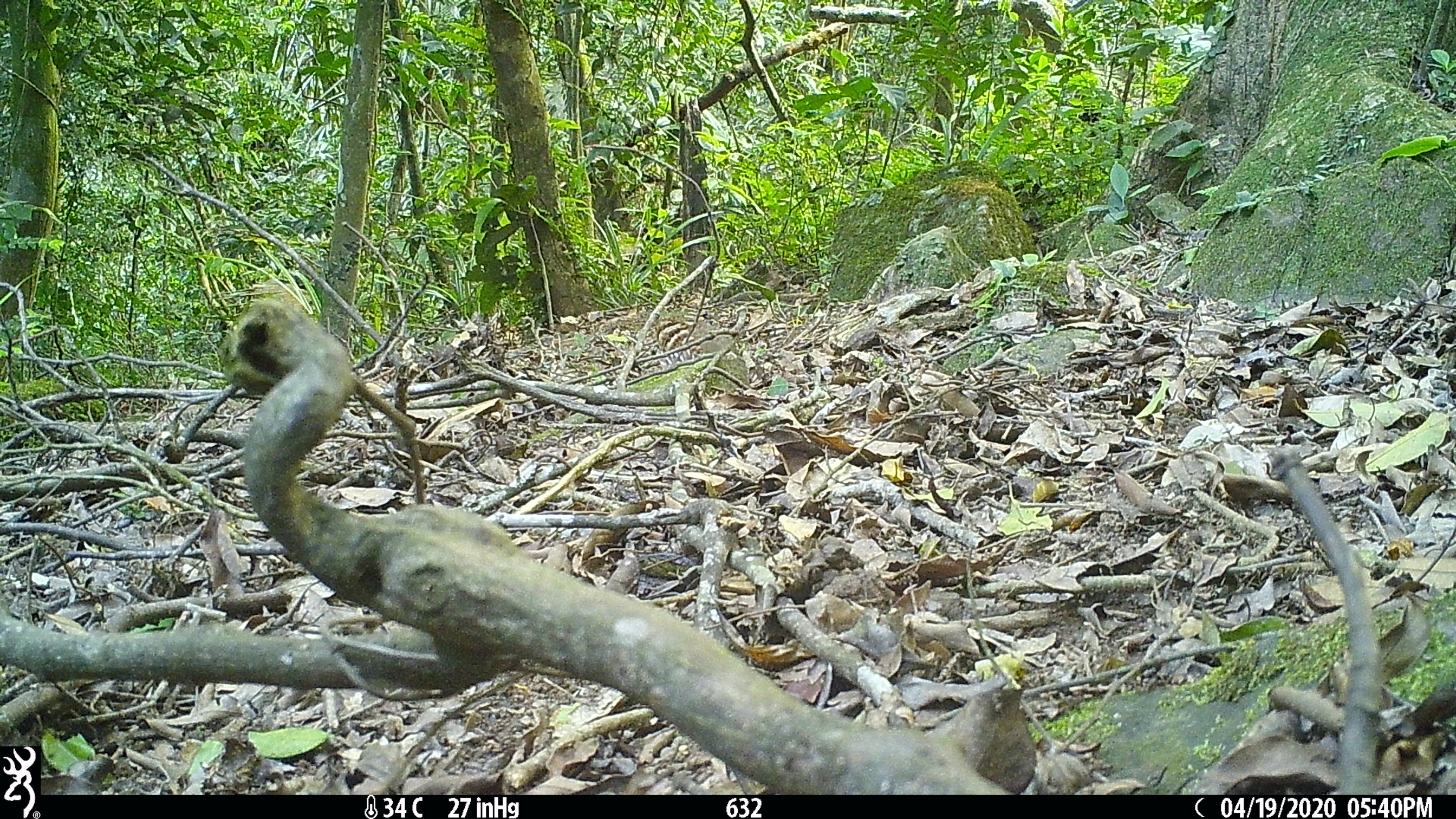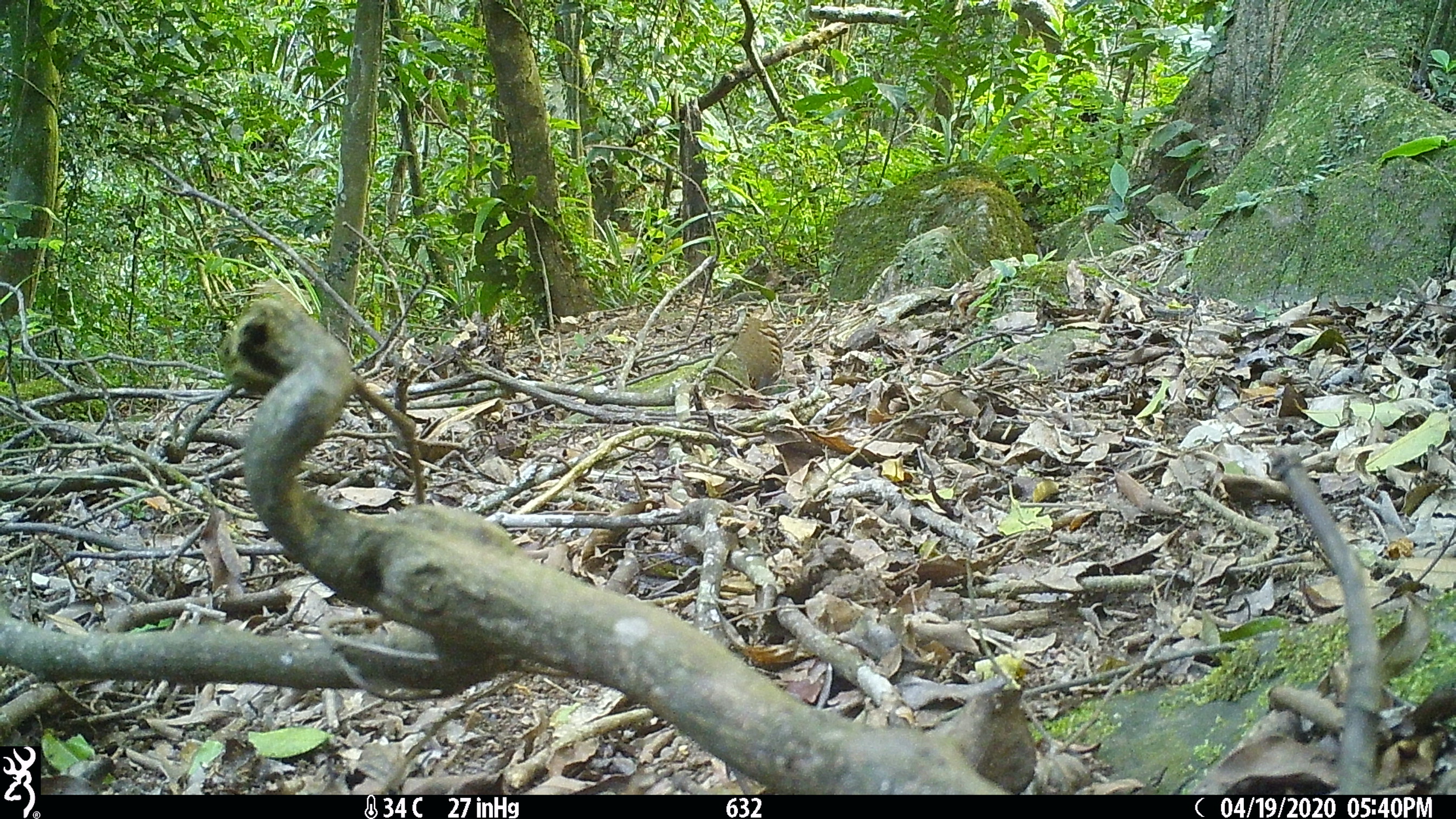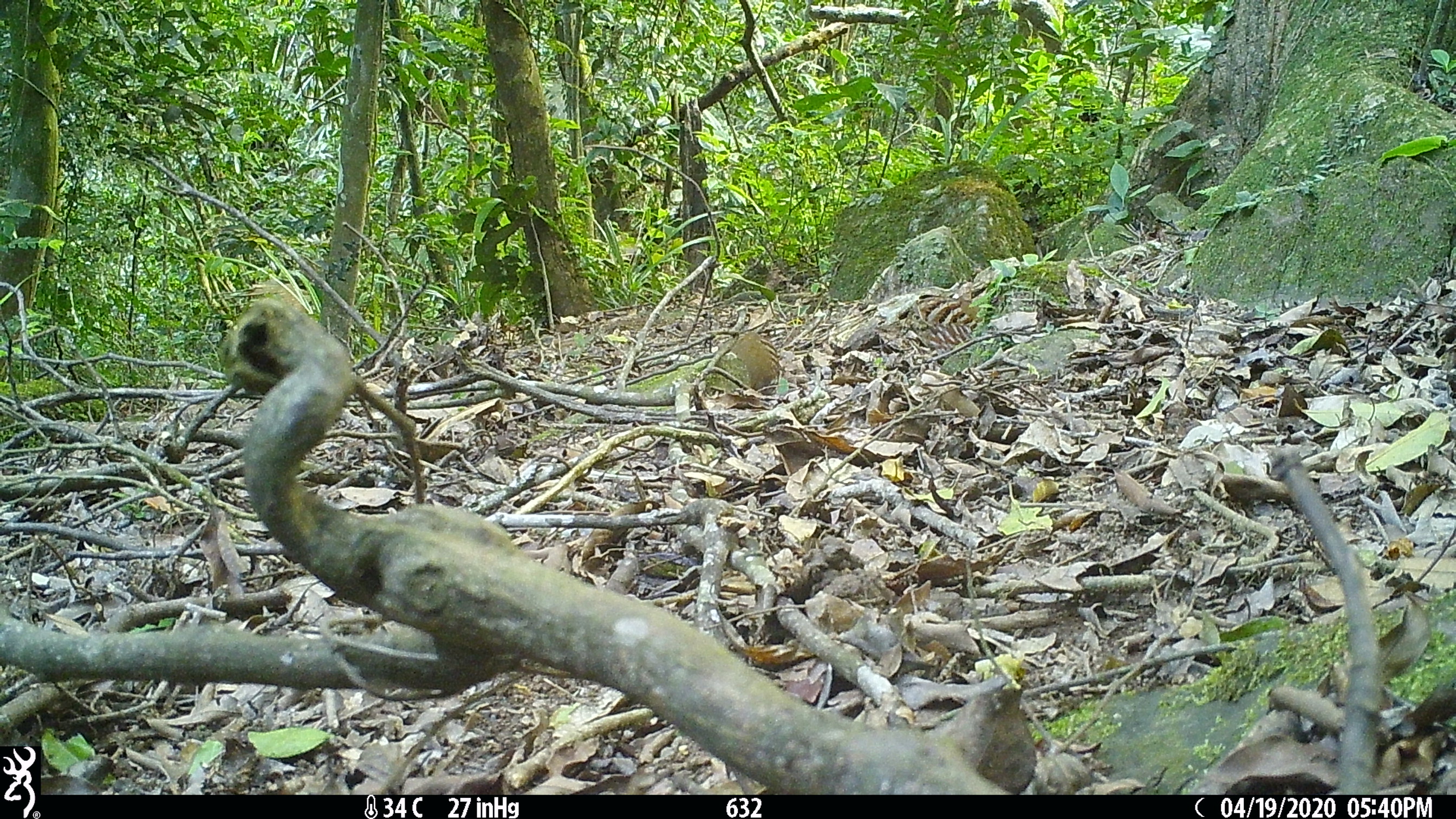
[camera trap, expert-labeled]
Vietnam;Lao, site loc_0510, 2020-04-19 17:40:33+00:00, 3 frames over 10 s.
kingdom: Animalia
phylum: Chordata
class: Aves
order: Galliformes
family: Phasianidae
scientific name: Phasianidae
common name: partridge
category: unidentified partridge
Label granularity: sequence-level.